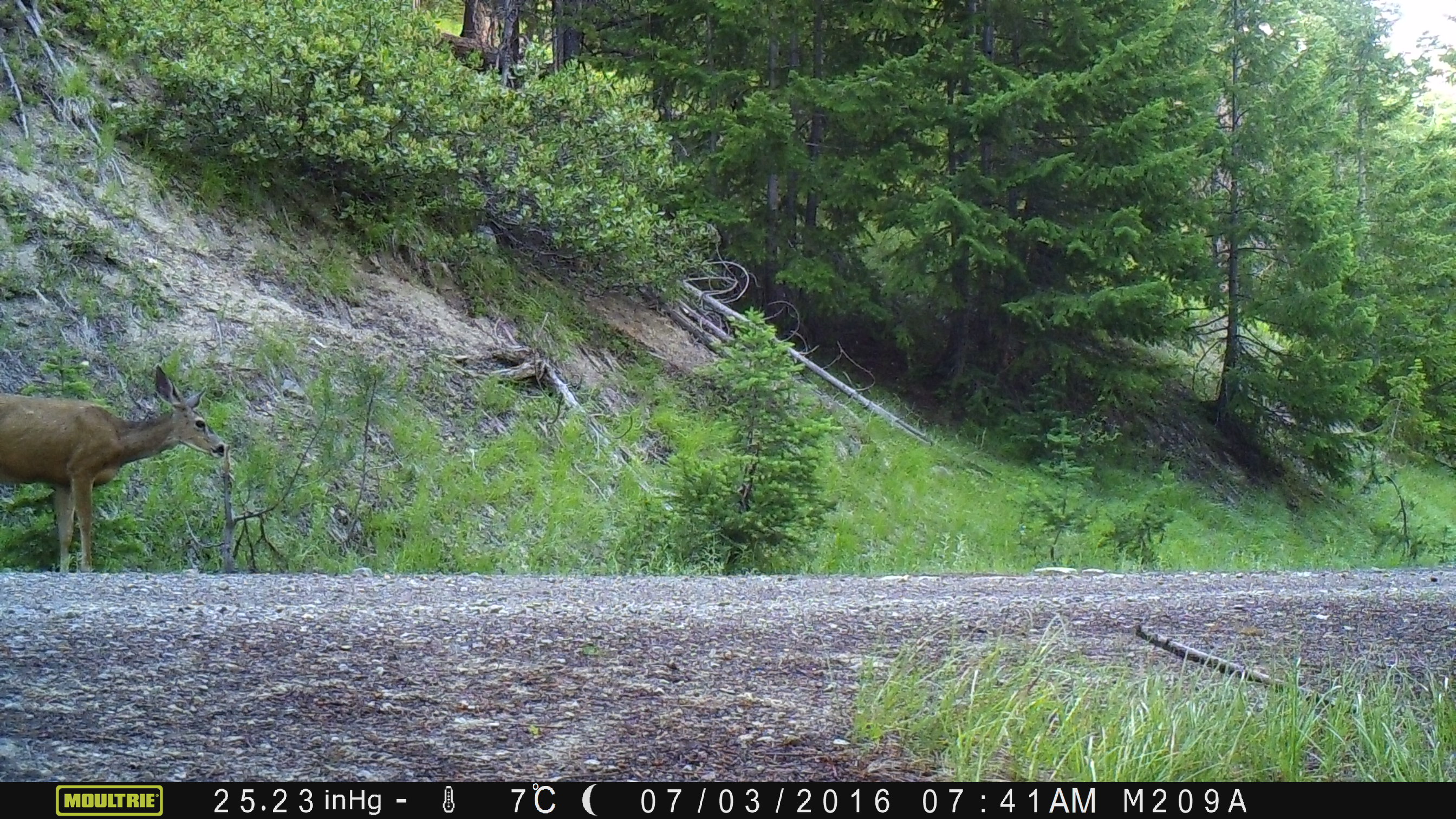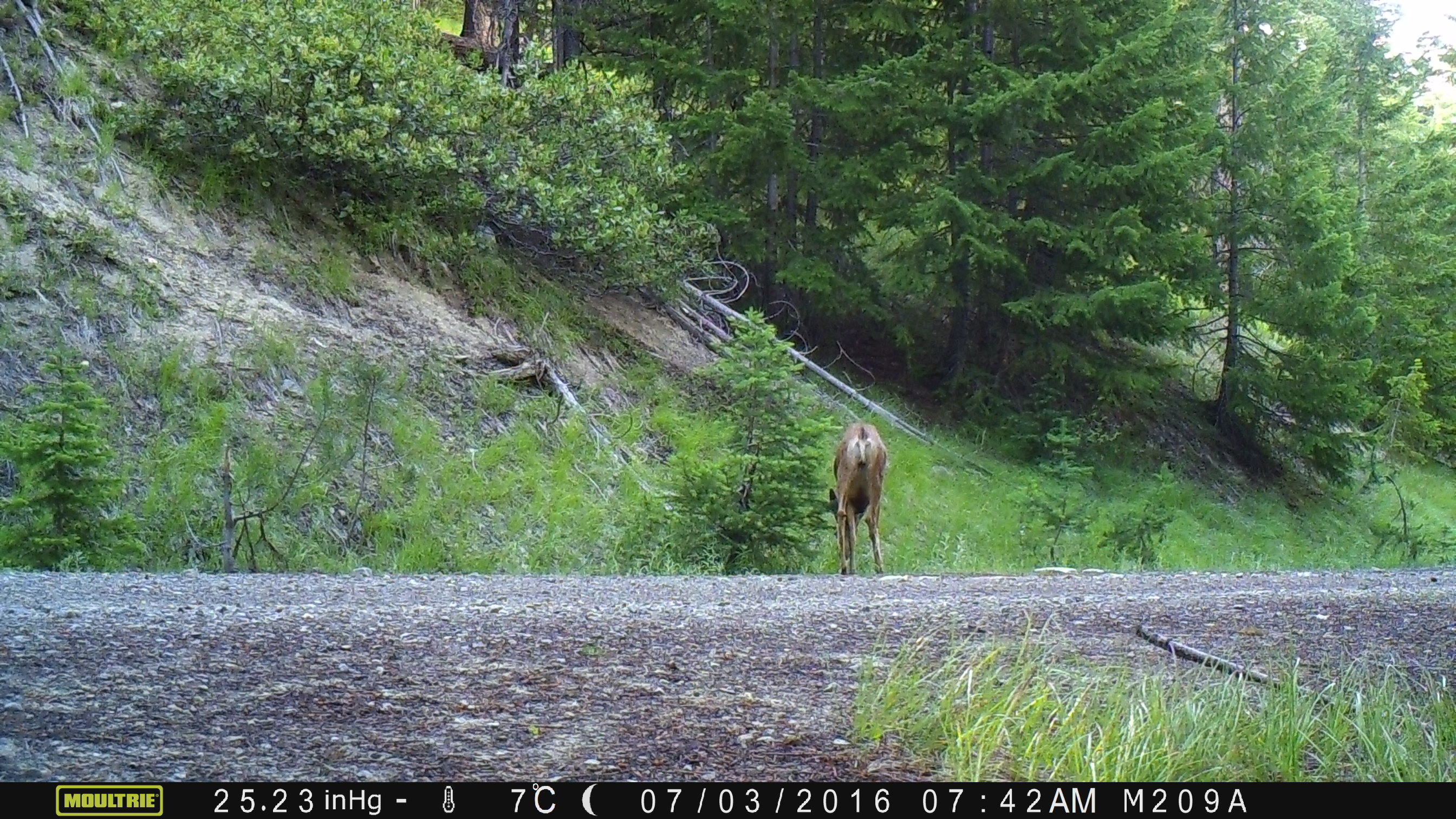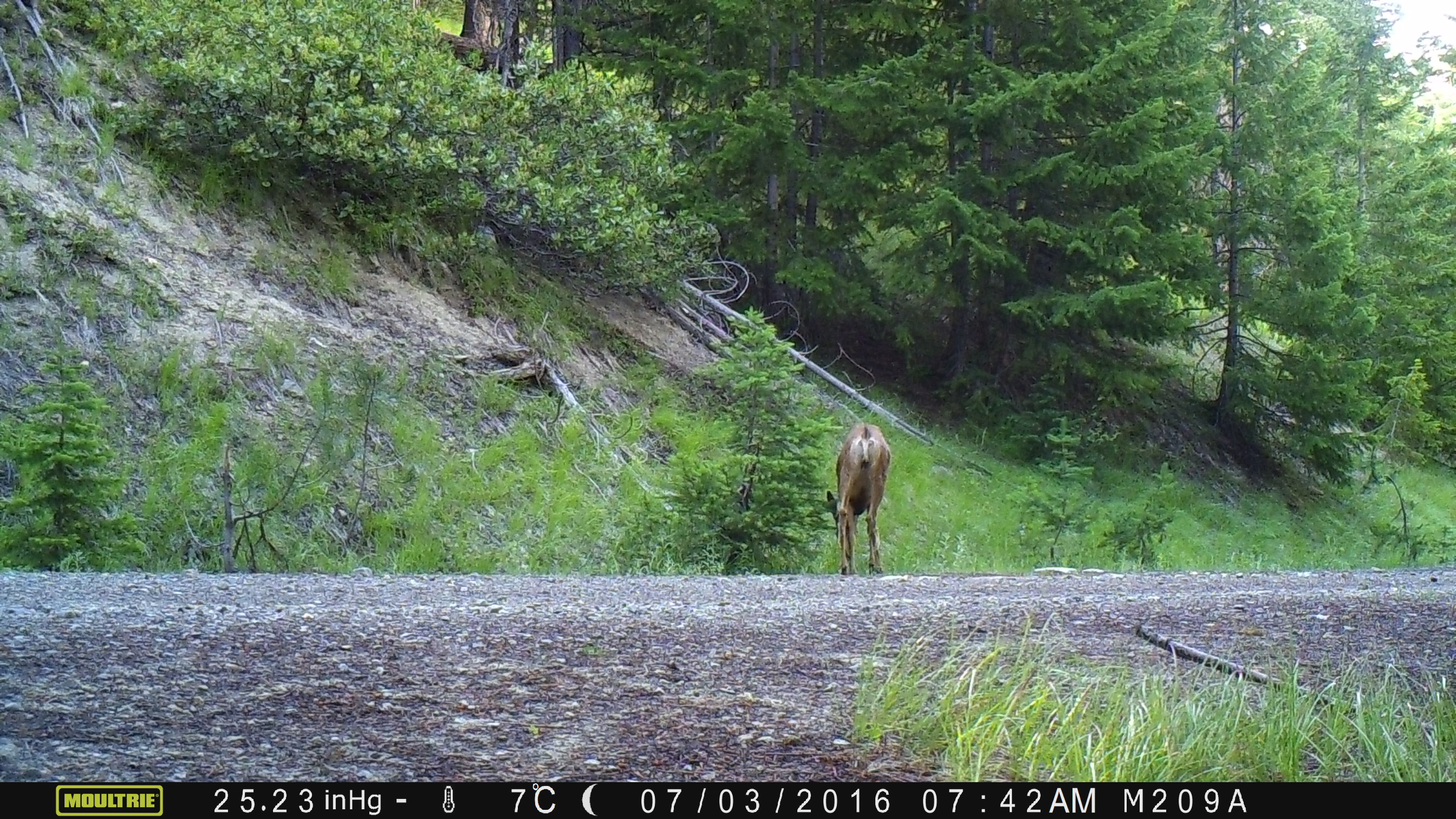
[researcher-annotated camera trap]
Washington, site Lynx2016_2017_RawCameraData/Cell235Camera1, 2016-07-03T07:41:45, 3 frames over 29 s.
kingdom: Animalia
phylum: Chordata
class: Mammalia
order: Artiodactyla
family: Cervidae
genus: Odocoileus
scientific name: Odocoileus hemionus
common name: mule deer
Odocoileus hemionus (mule deer). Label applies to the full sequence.